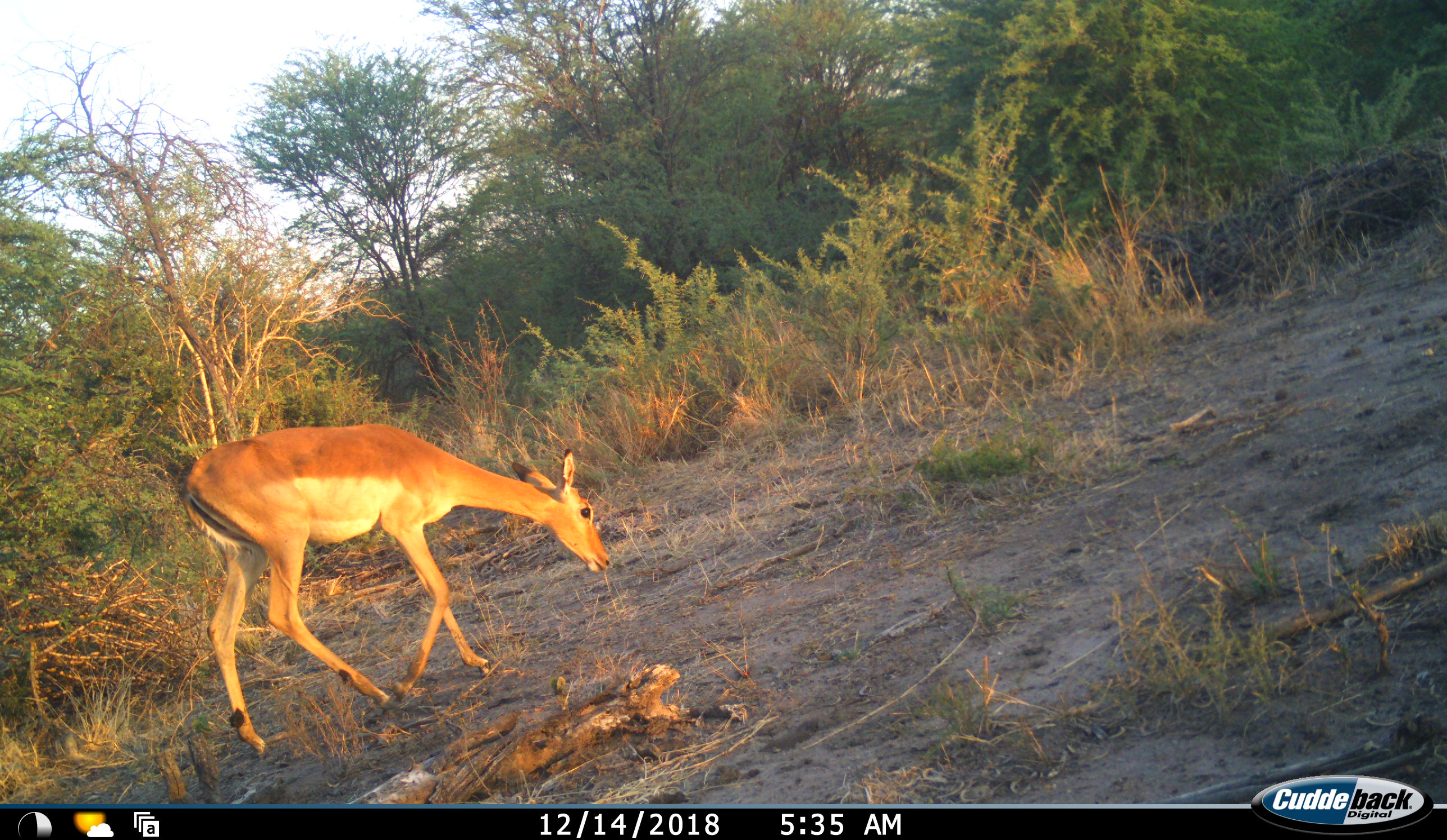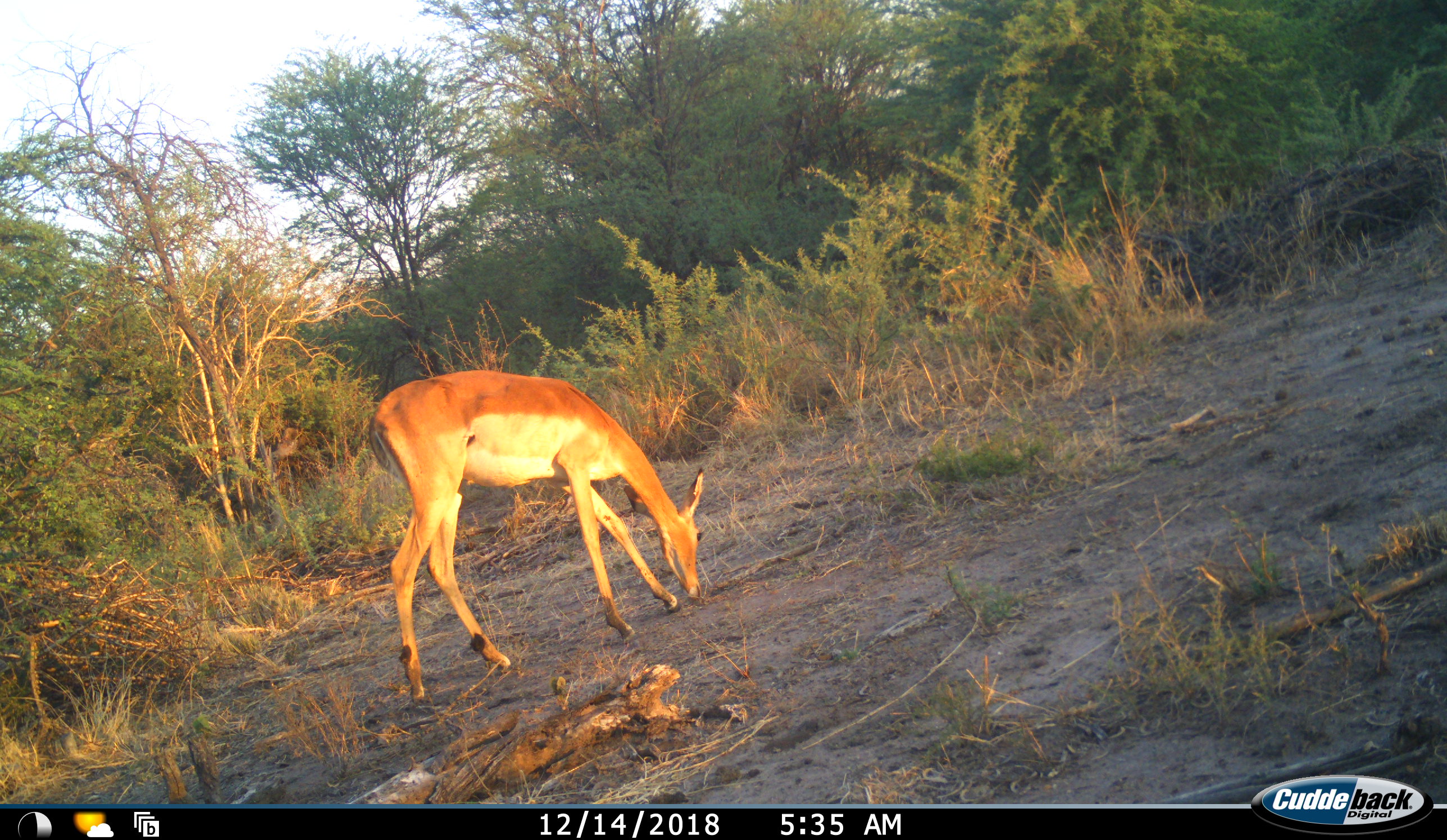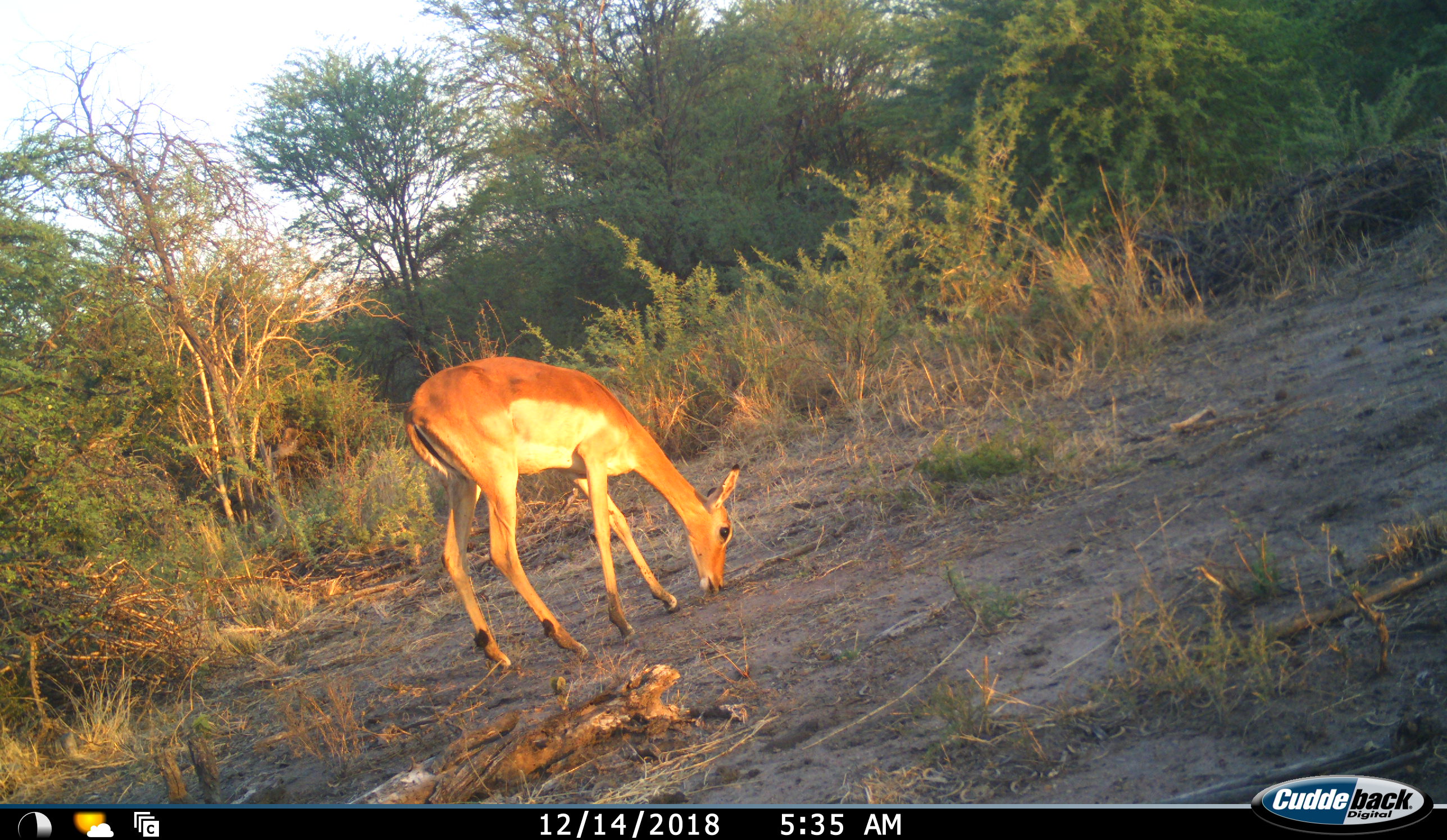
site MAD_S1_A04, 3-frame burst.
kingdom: Animalia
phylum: Chordata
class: Mammalia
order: Artiodactyla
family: Bovidae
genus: Aepyceros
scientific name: Aepyceros melampus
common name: impala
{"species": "impala (Aepyceros melampus)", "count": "1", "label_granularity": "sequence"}